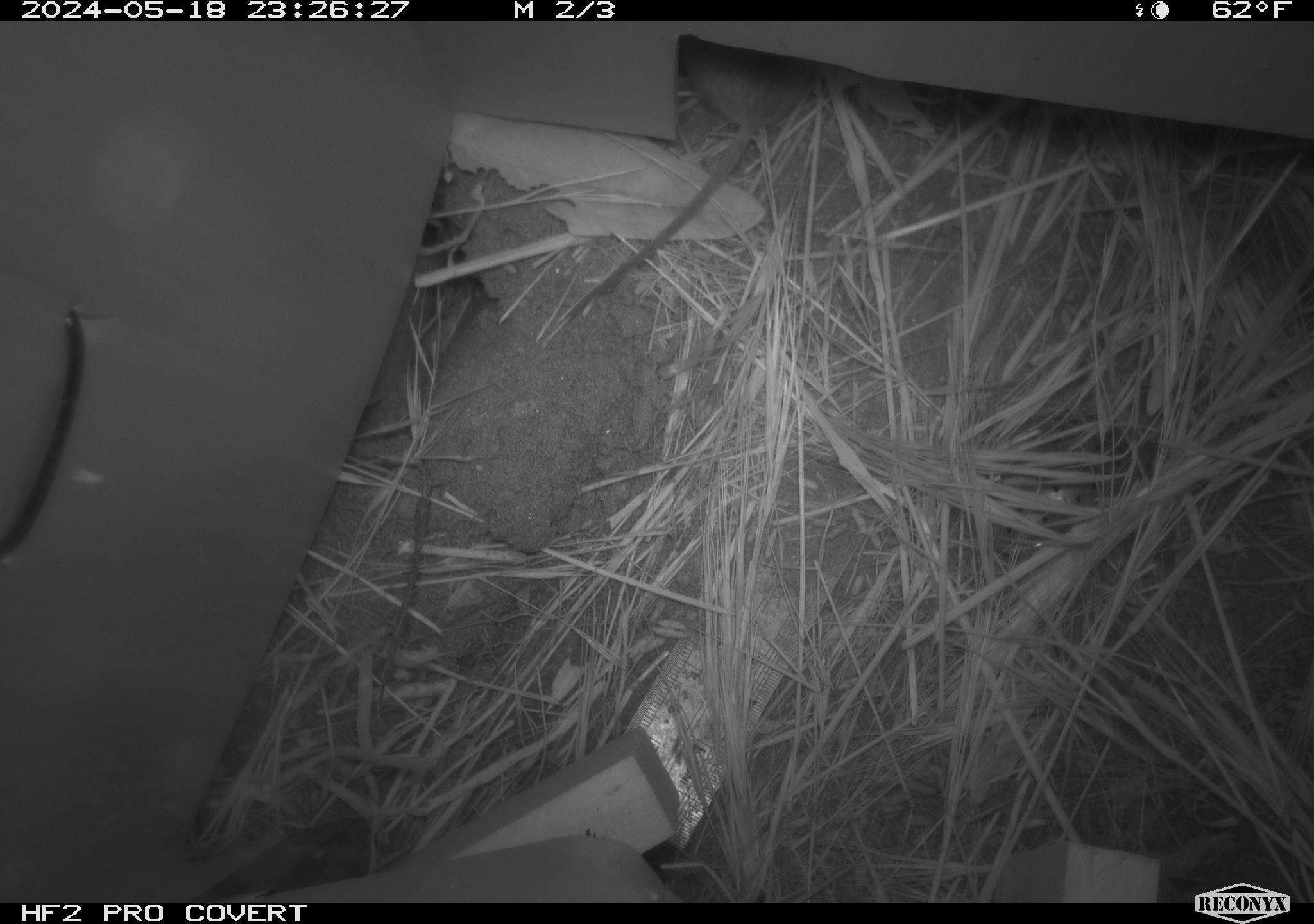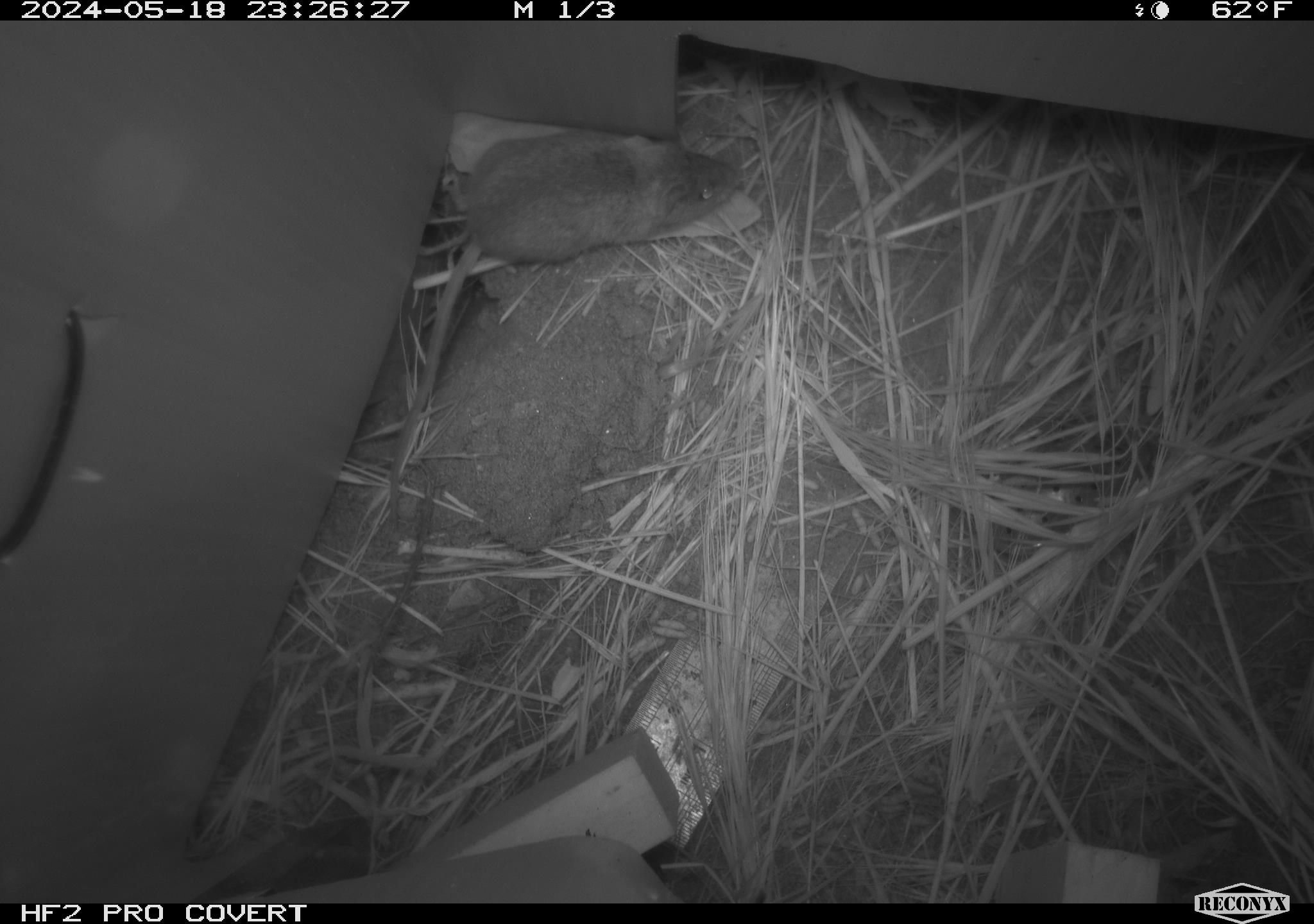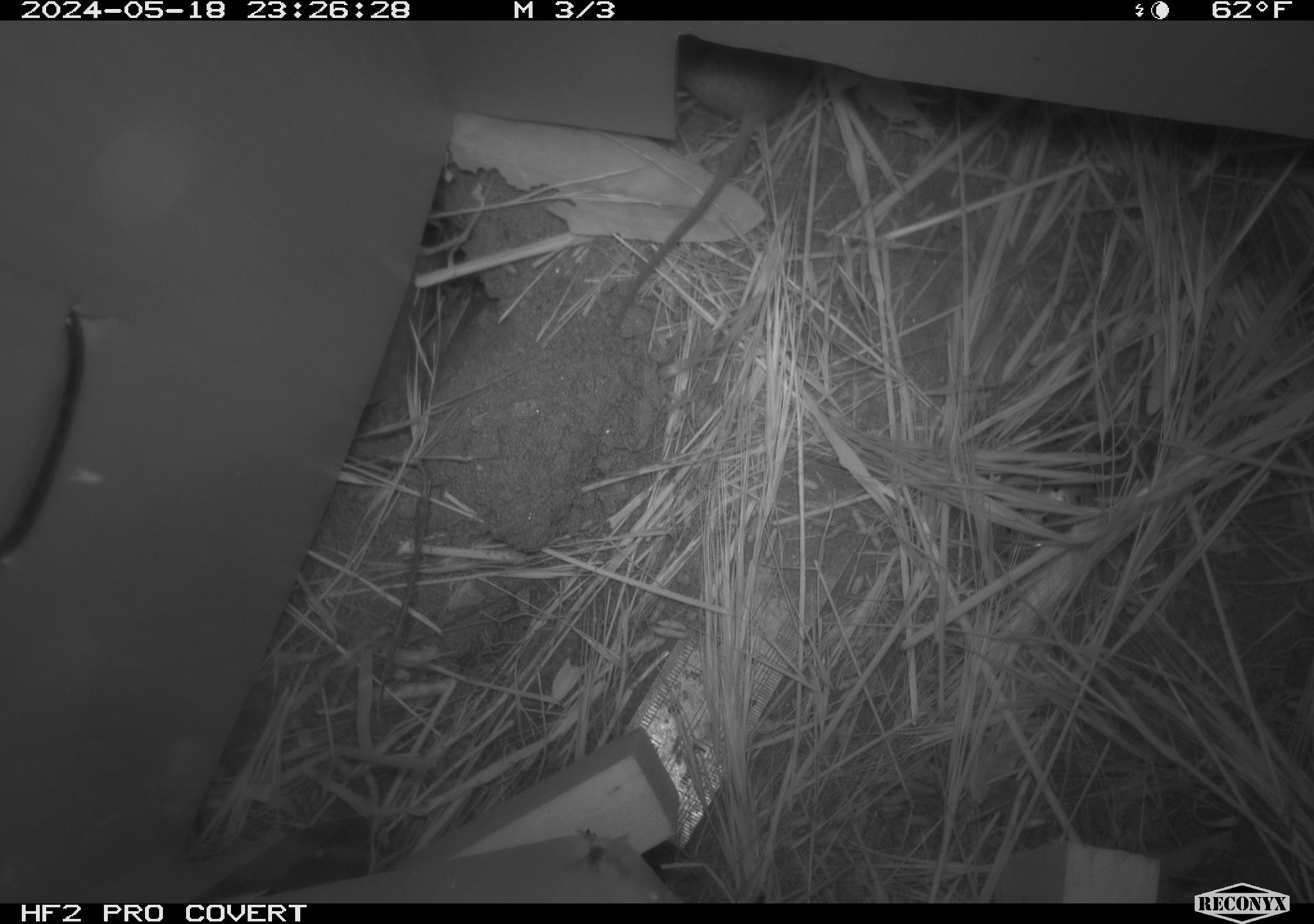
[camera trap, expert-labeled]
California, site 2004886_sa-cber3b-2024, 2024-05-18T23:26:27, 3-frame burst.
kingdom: Animalia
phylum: Chordata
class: Mammalia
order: Rodentia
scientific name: Rodentia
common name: mouse species